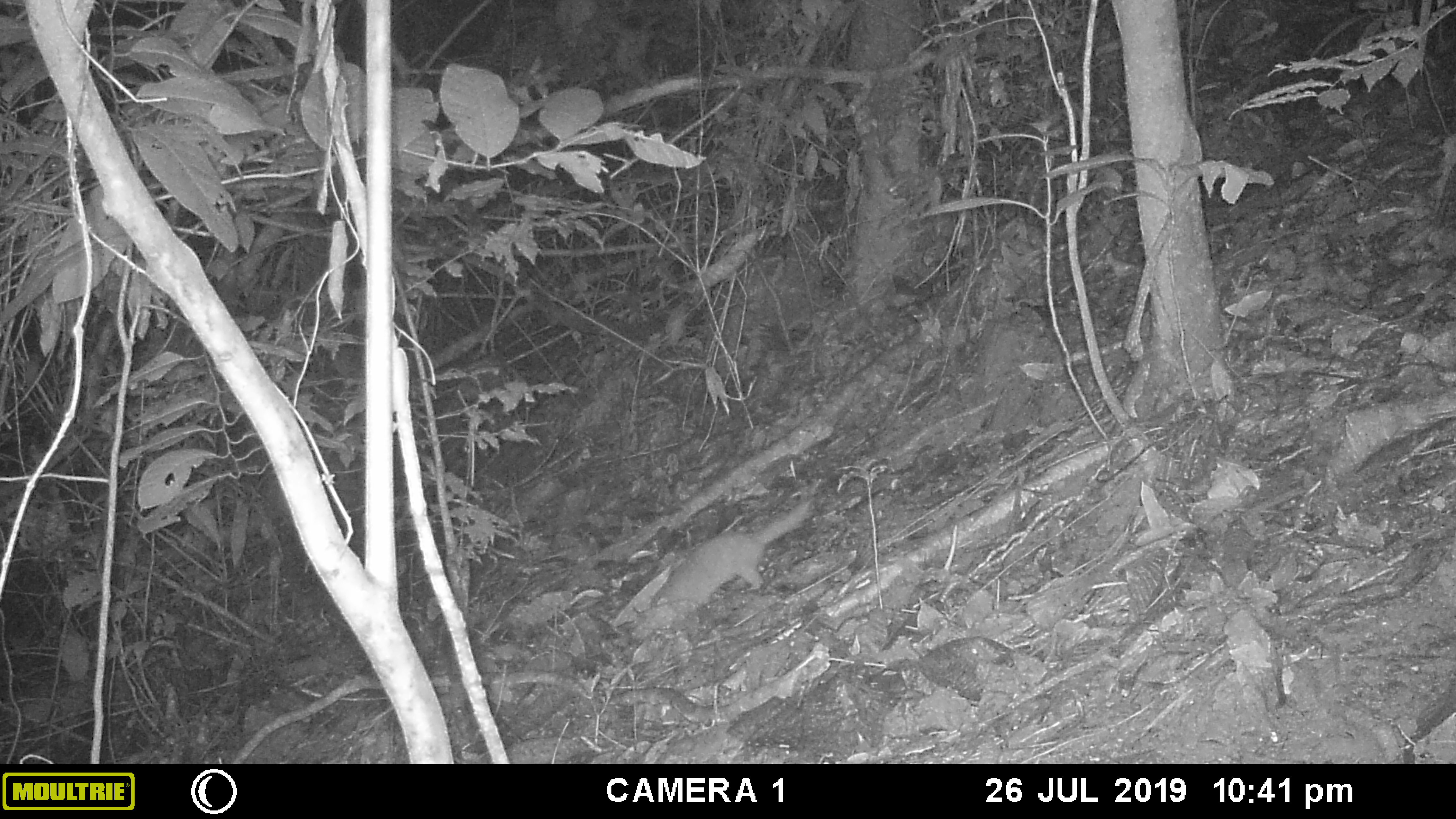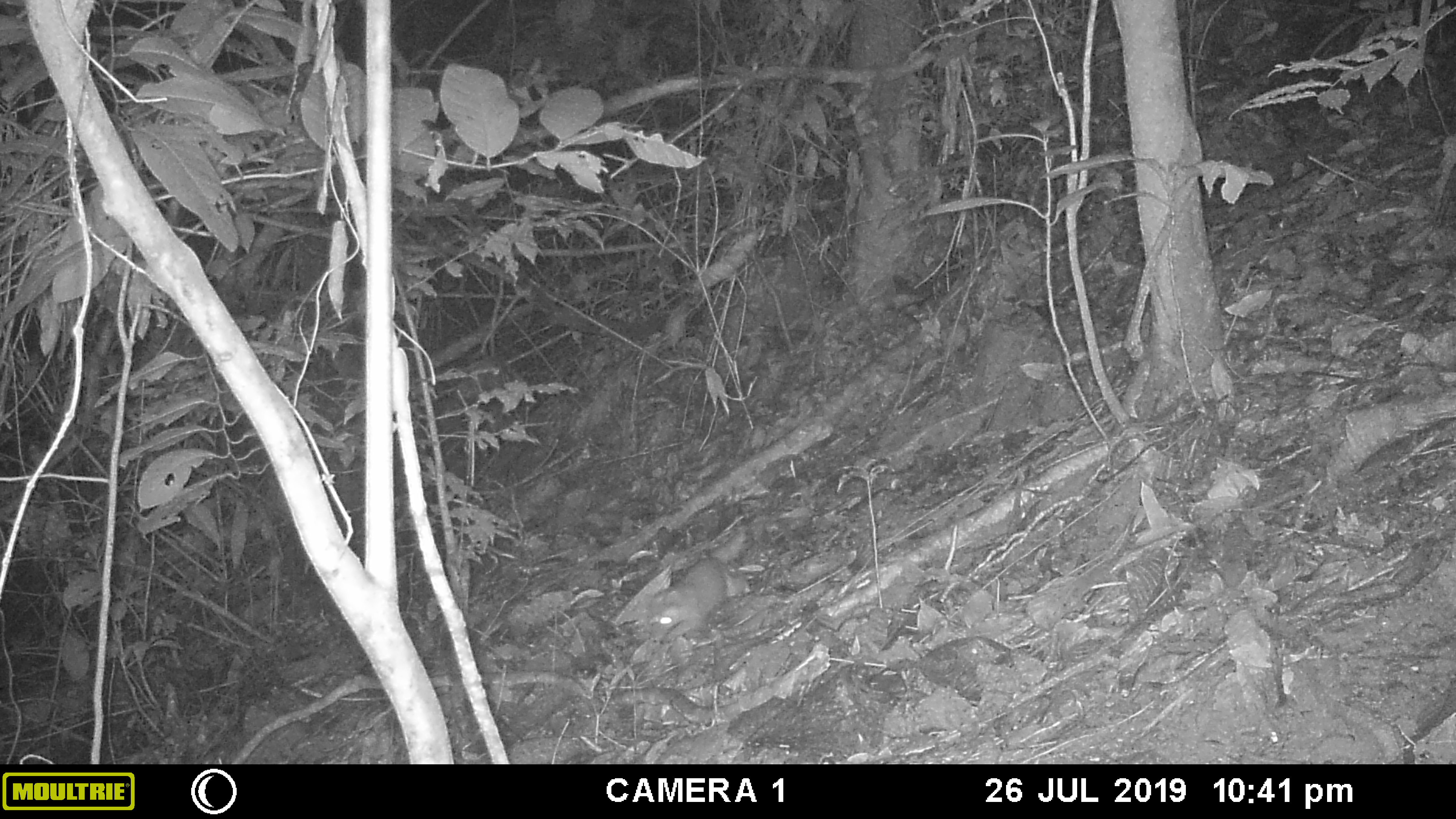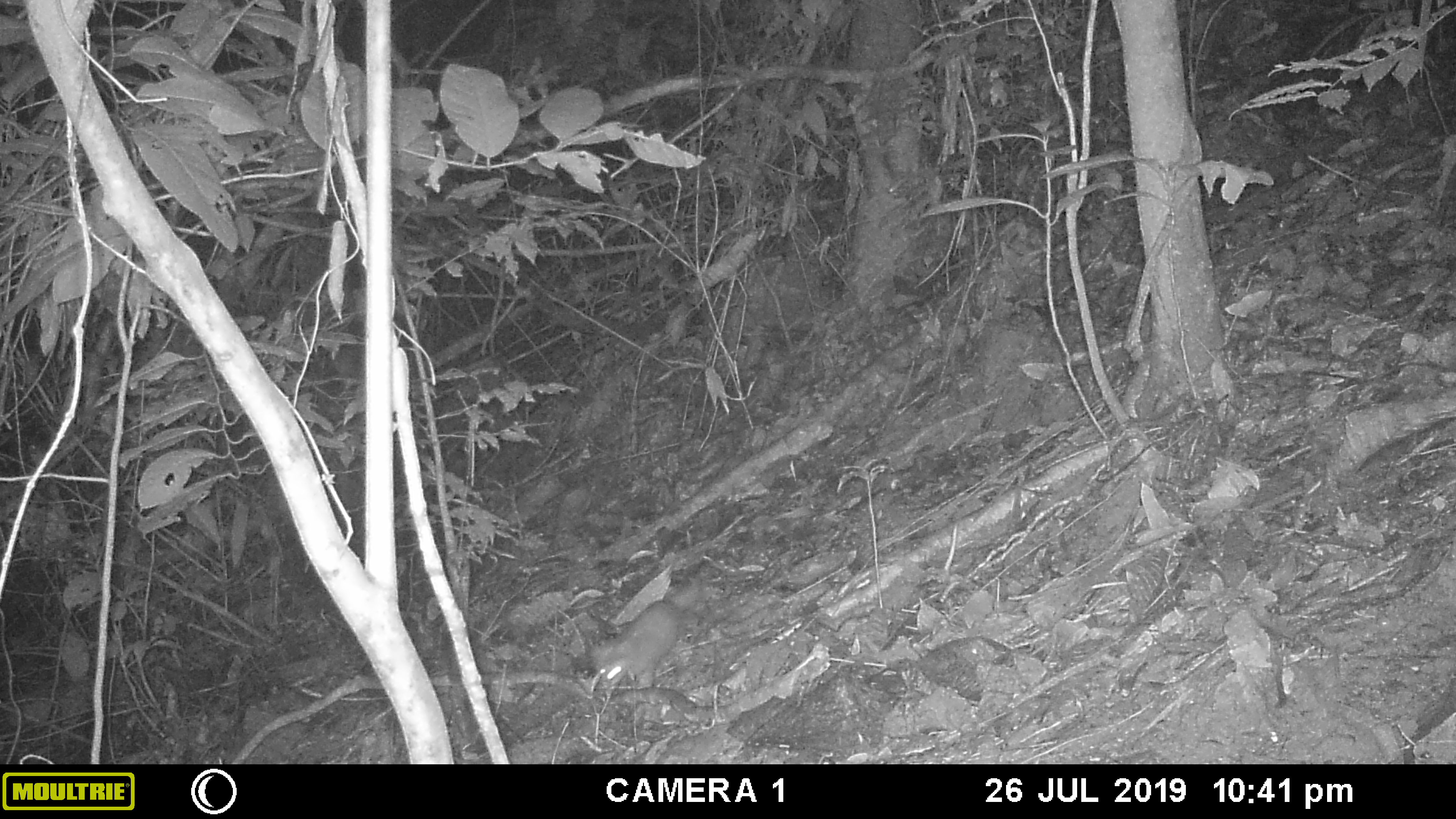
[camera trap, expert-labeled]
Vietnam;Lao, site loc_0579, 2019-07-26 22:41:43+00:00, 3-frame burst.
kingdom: Animalia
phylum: Chordata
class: Mammalia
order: Carnivora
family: Mustelidae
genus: Melogale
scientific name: Melogale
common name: ferret badger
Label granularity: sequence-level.